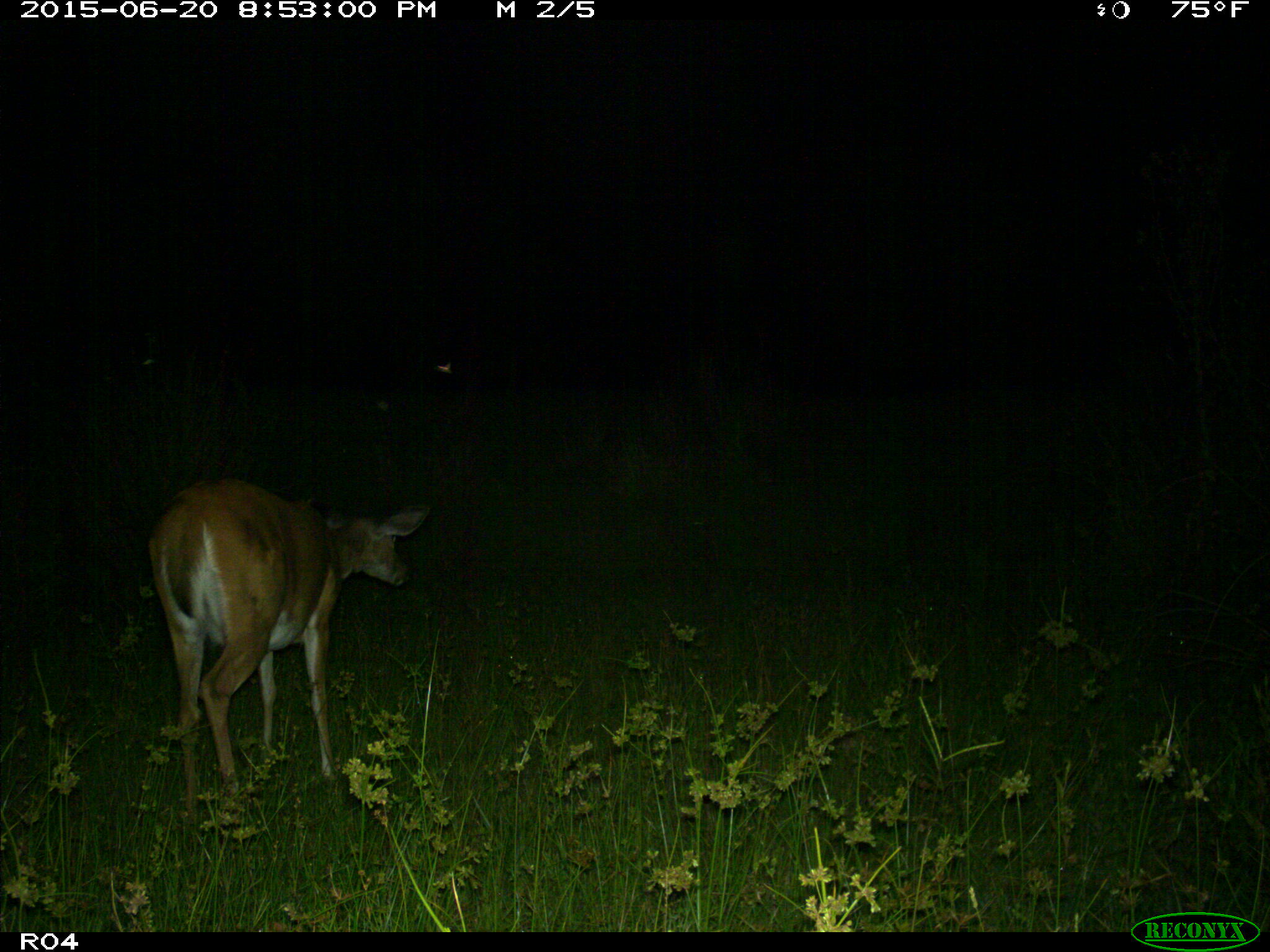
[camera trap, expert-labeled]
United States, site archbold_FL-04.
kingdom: Animalia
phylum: Chordata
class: Mammalia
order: Artiodactyla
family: Cervidae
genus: Odocoileus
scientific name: Odocoileus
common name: deer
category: unidentified deer